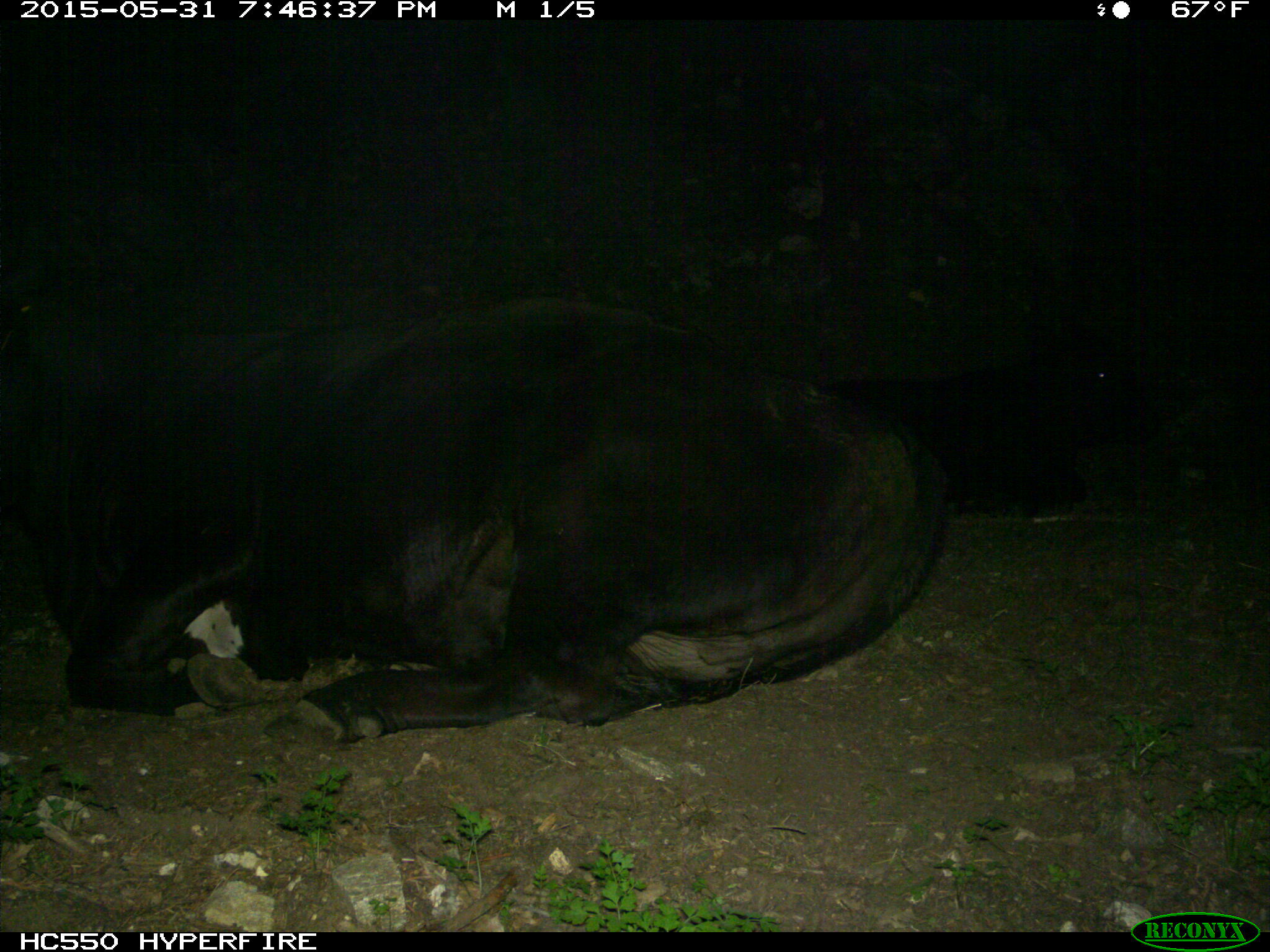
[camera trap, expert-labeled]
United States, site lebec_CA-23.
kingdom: Animalia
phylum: Chordata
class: Mammalia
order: Artiodactyla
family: Bovidae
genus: Bos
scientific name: Bos taurus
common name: domestic cow